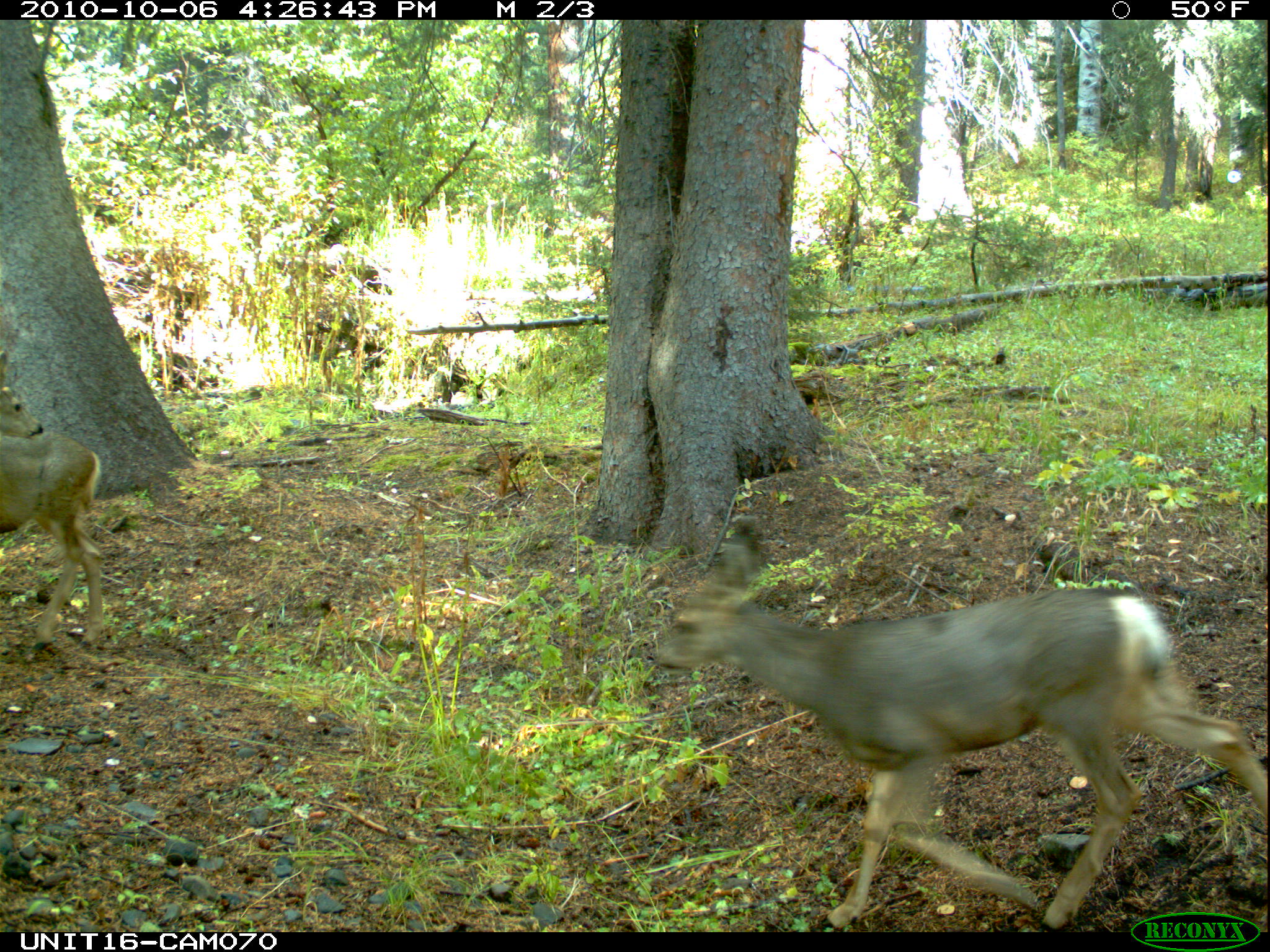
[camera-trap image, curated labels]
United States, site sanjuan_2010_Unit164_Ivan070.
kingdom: Animalia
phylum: Chordata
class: Mammalia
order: Artiodactyla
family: Cervidae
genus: Odocoileus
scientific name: Odocoileus hemionus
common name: mule deer